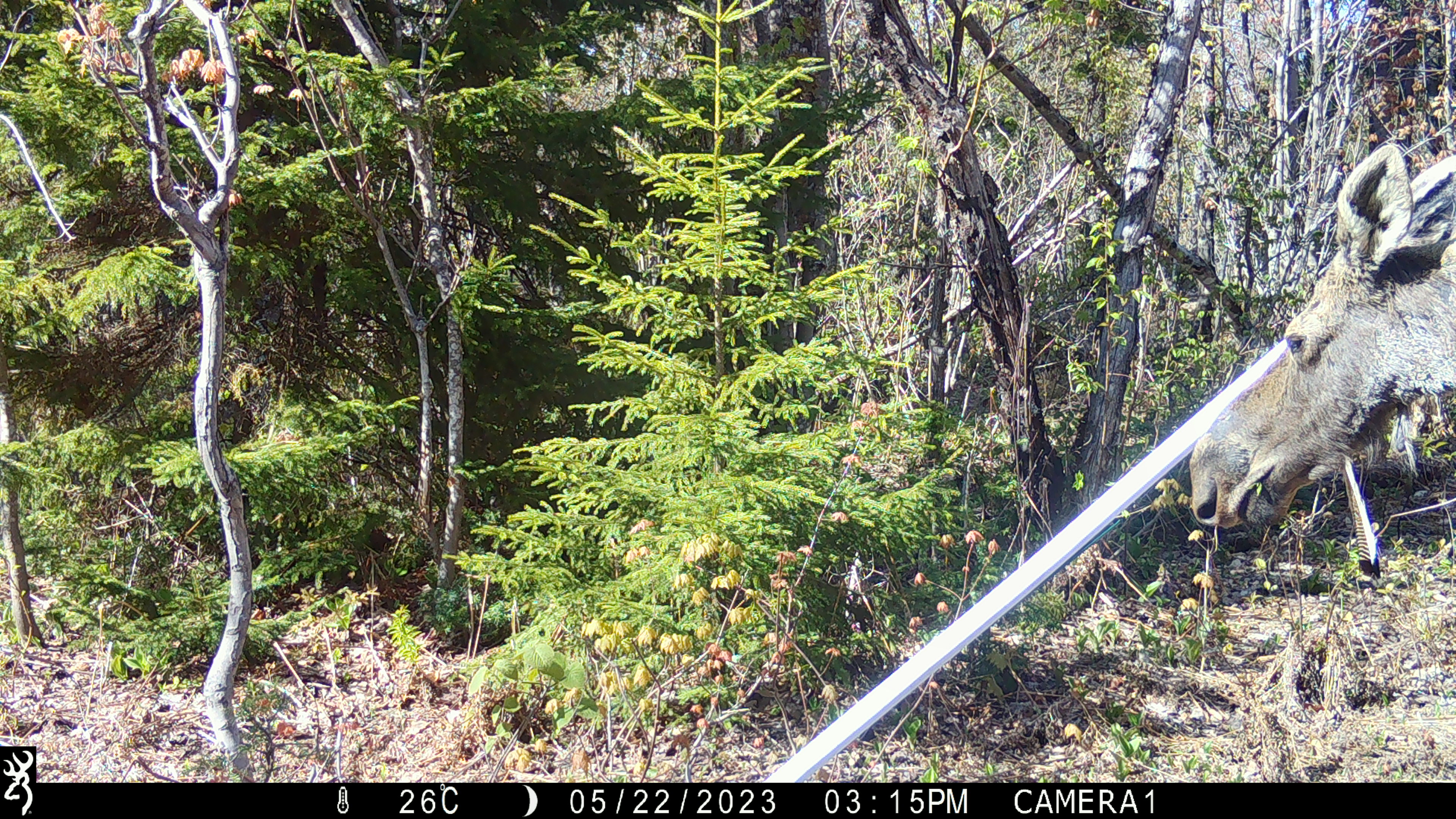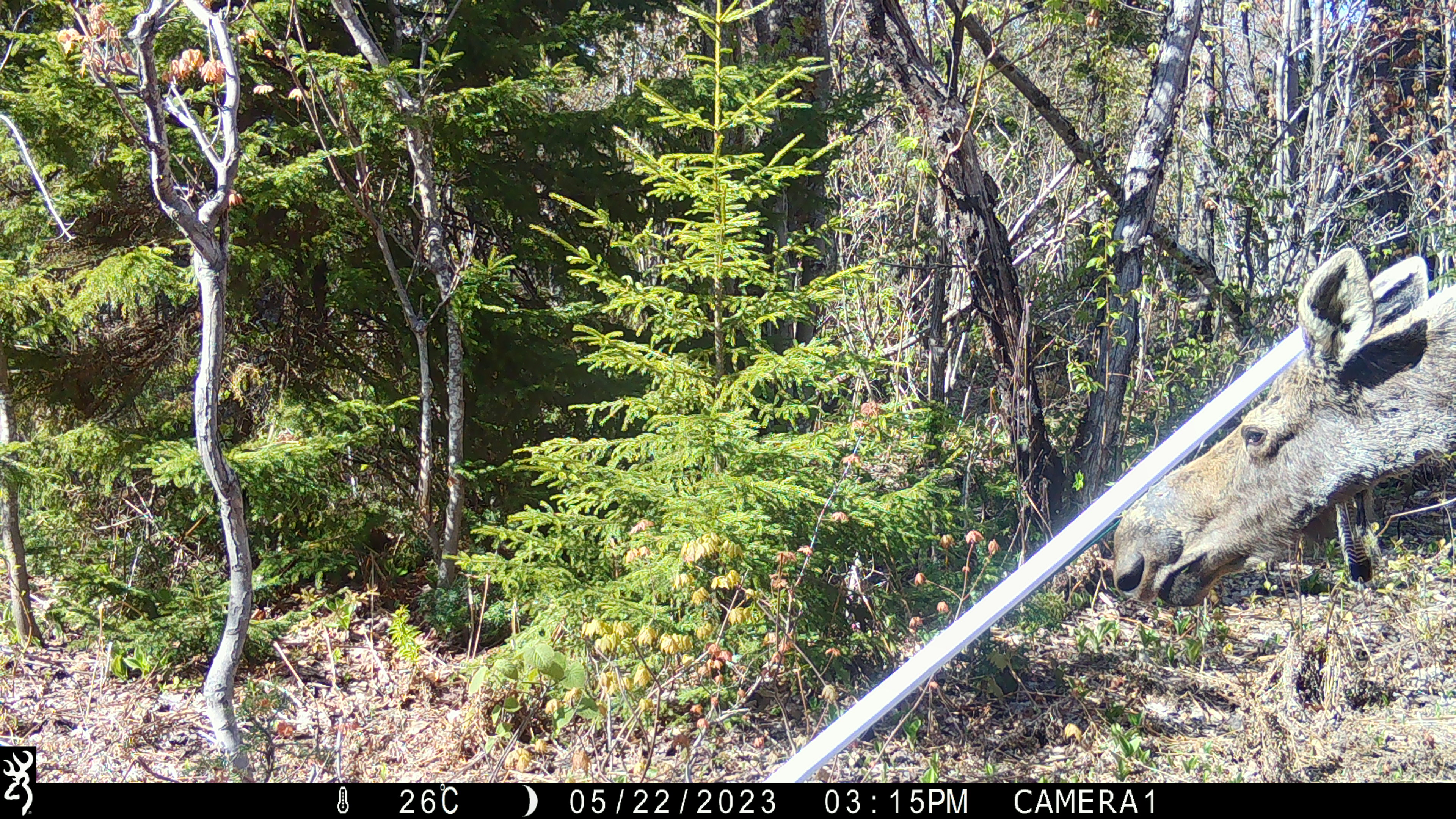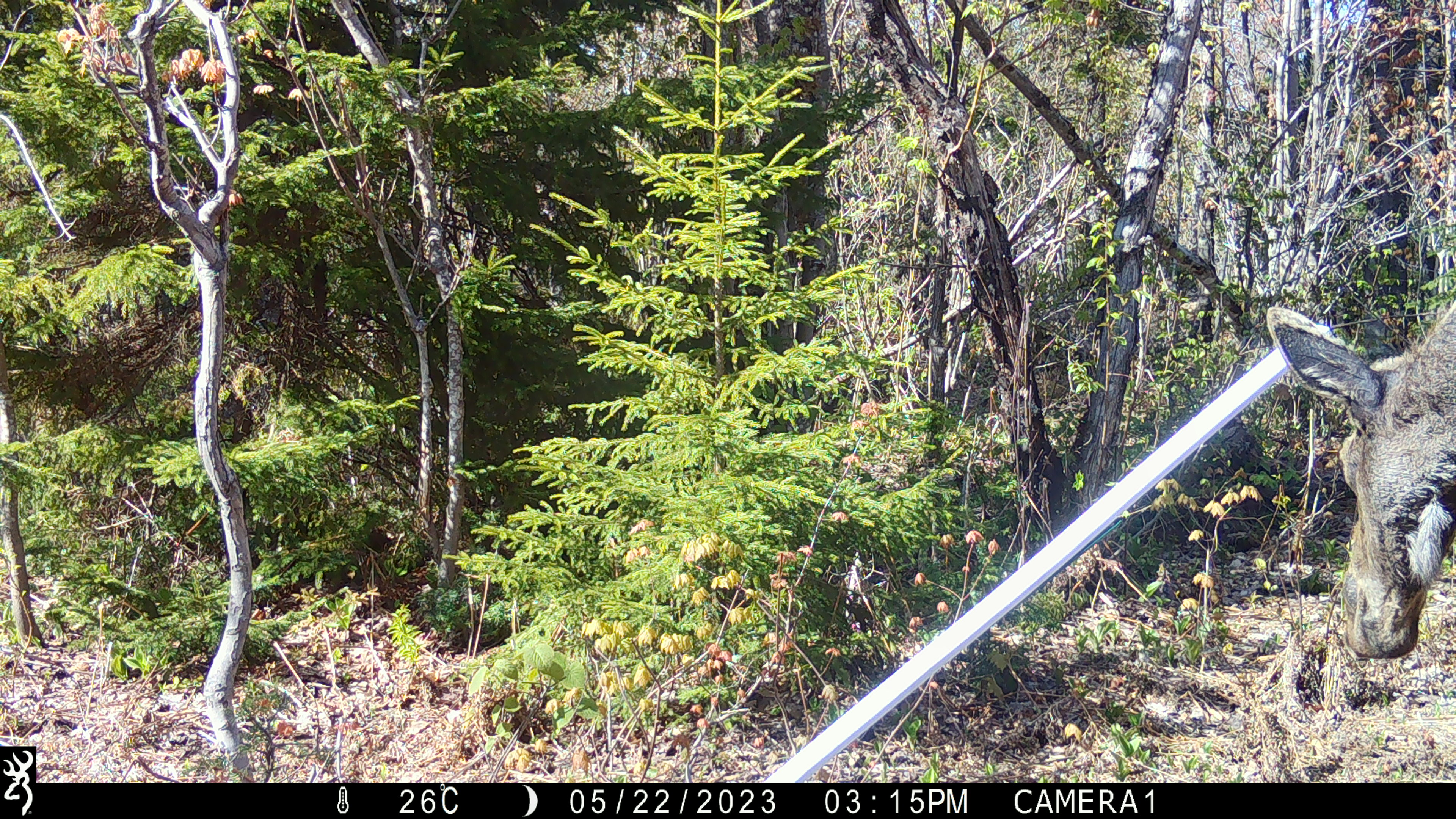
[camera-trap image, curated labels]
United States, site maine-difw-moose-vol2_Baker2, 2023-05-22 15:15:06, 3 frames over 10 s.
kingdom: Animalia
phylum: Chordata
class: Mammalia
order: Artiodactyla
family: Cervidae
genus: Alces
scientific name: Alces alces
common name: moose